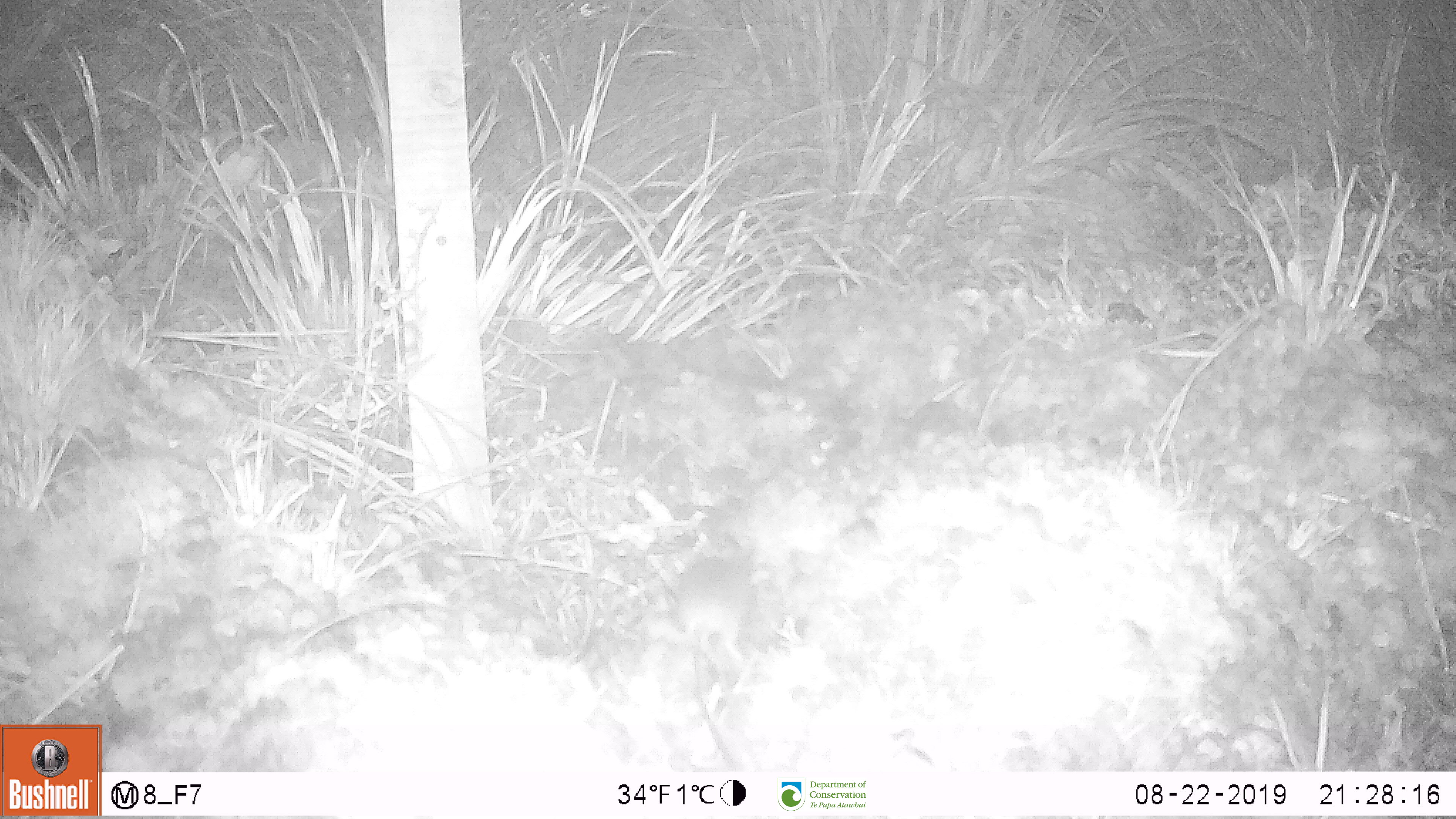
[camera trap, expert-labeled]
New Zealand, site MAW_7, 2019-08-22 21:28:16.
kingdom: Animalia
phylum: Chordata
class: Mammalia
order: Rodentia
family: Muridae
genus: Mus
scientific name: Mus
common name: mouse